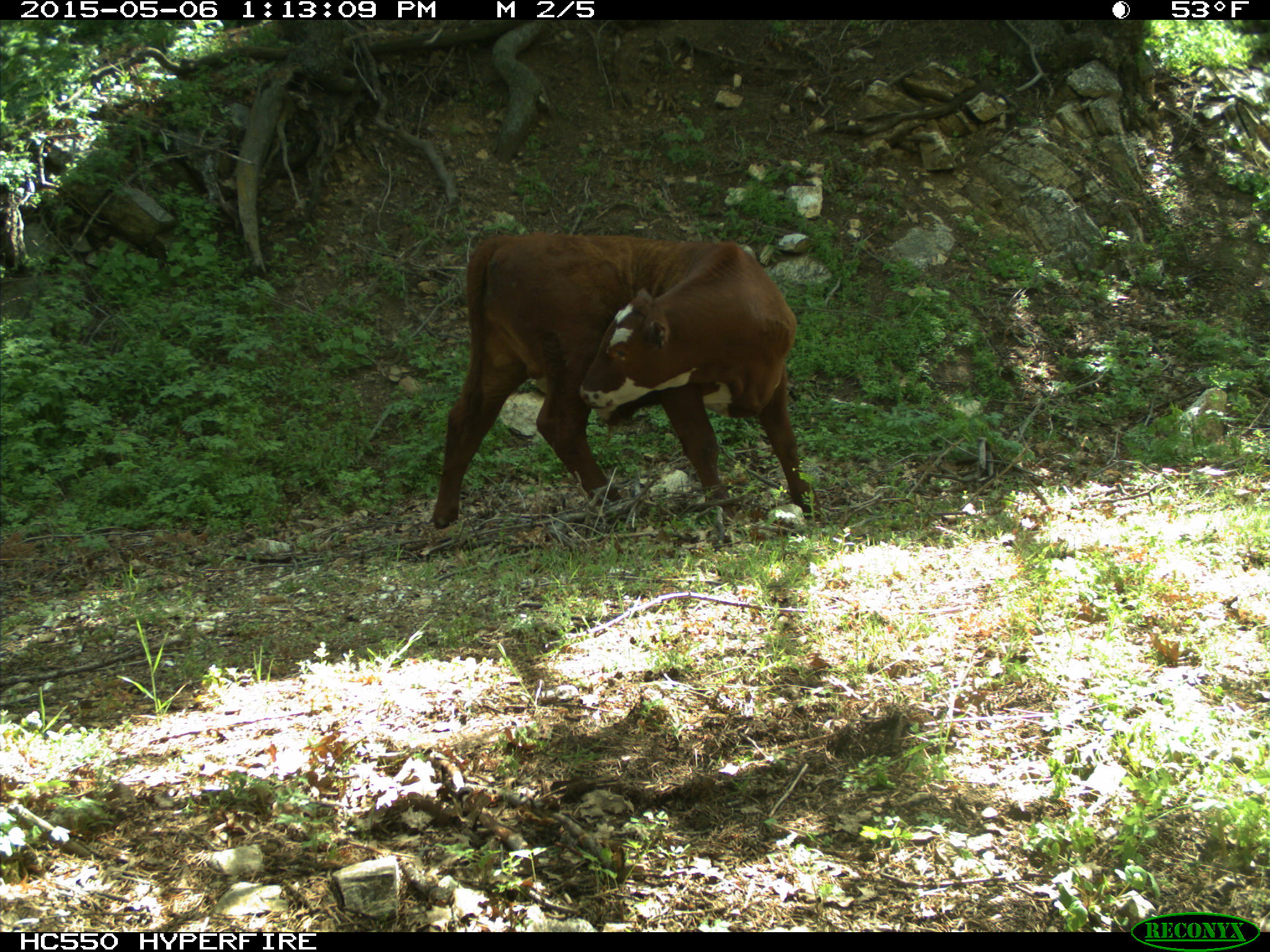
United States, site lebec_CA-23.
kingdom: Animalia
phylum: Chordata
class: Mammalia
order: Artiodactyla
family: Bovidae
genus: Bos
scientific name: Bos taurus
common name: domestic cow